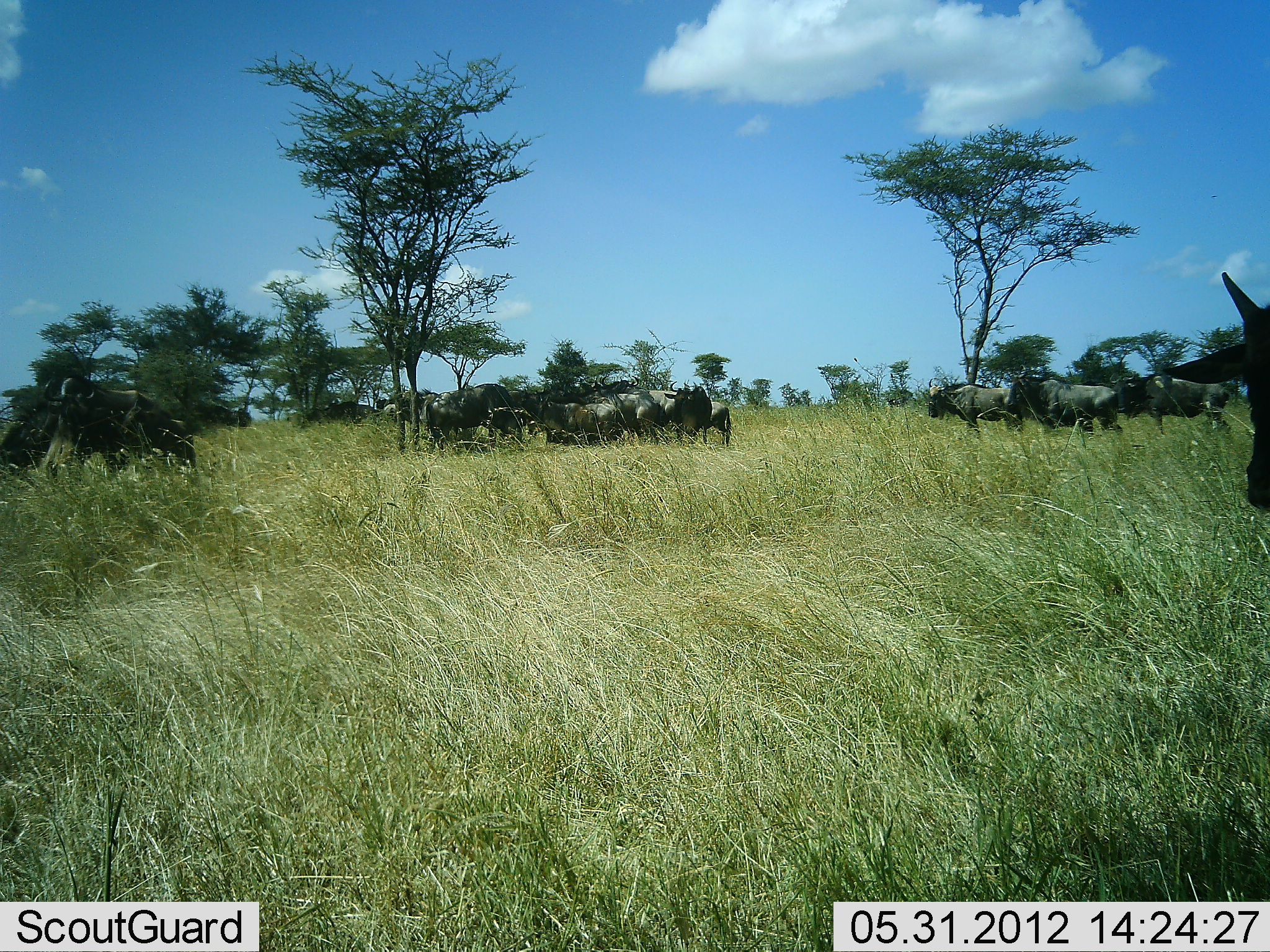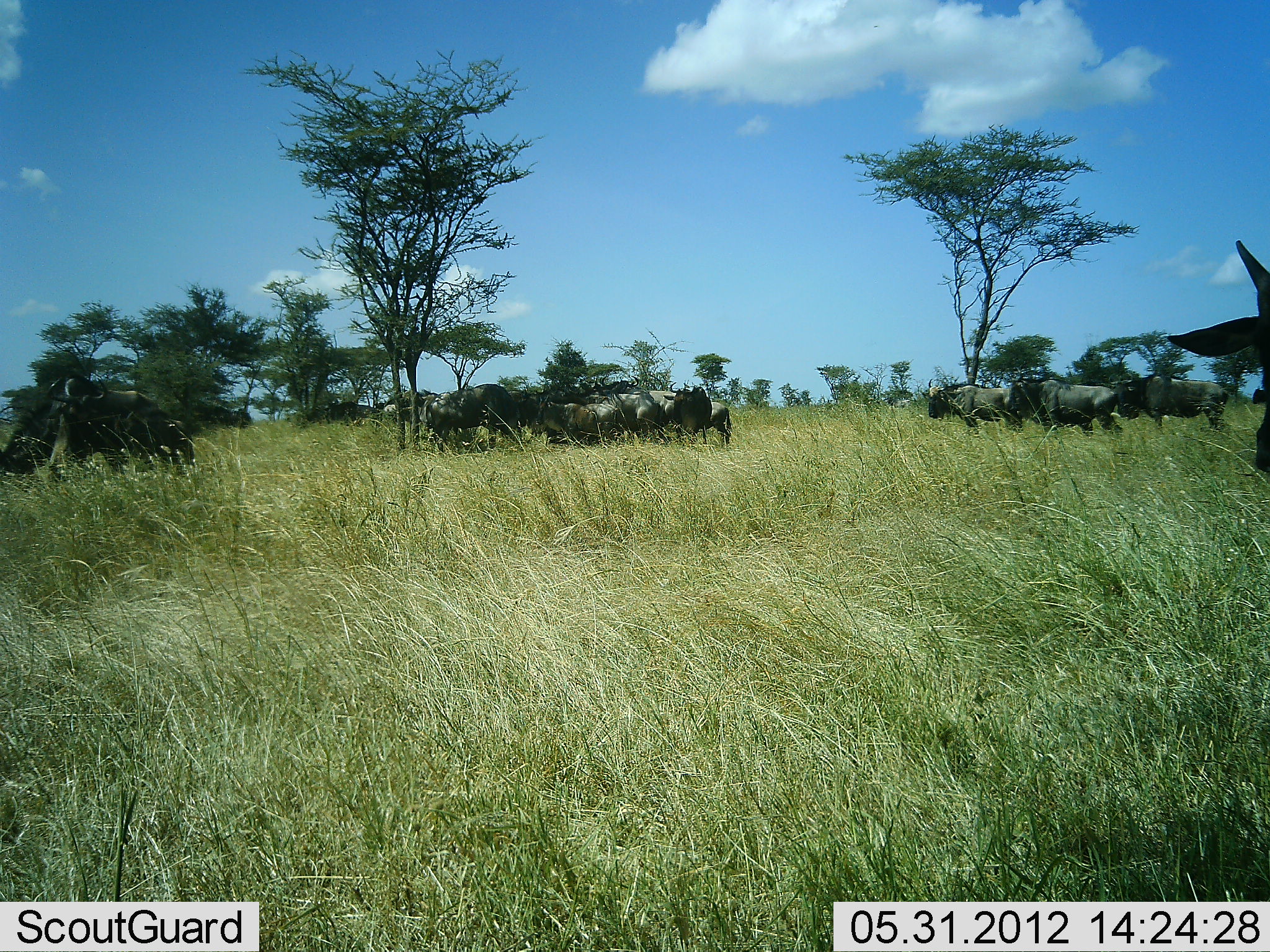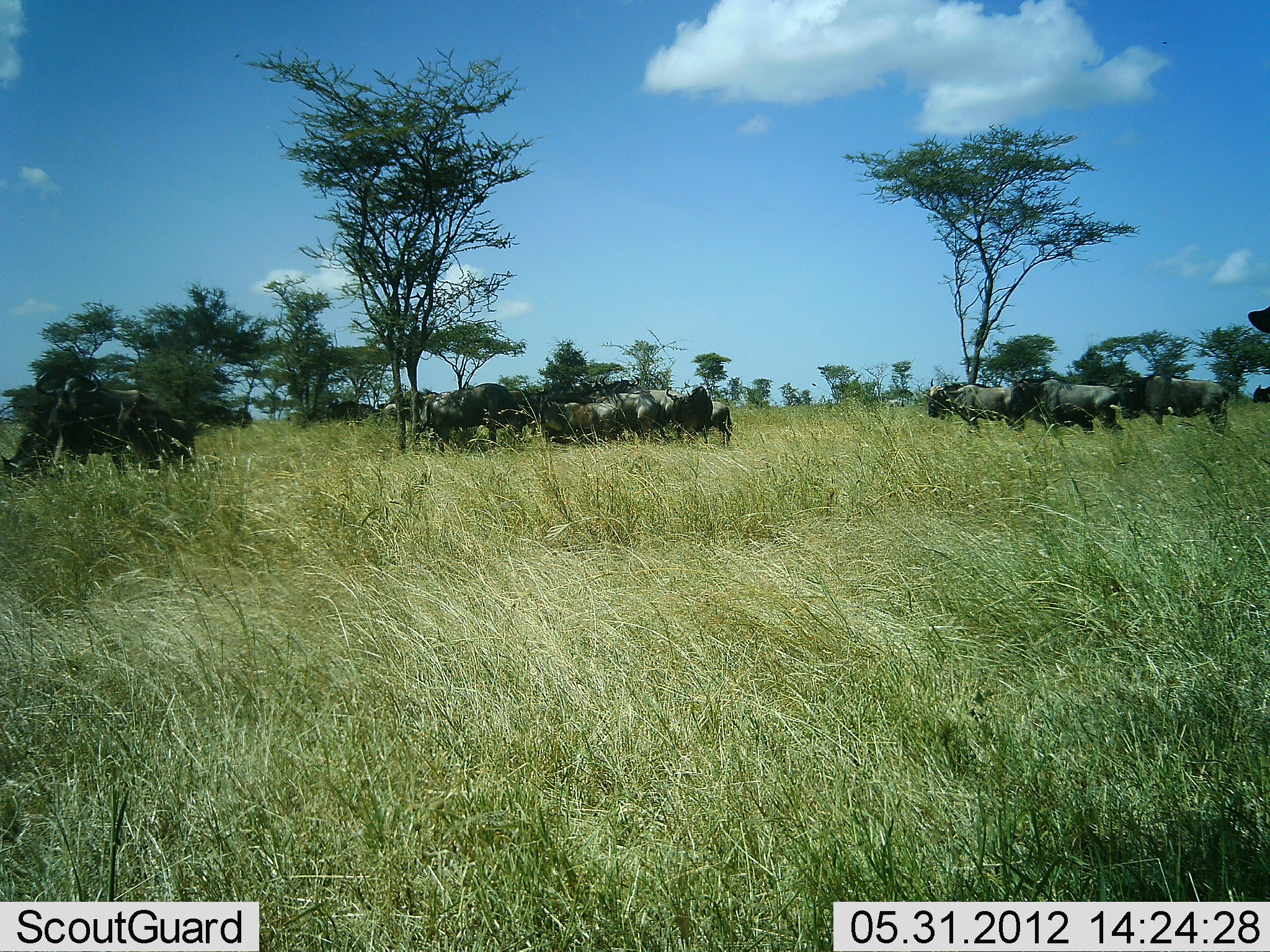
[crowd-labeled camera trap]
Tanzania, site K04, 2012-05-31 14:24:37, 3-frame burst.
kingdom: Animalia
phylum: Chordata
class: Mammalia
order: Artiodactyla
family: Bovidae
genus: Connochaetes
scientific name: Connochaetes taurinus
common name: blue wildebeest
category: wildebeest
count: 11-50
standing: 100%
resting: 20%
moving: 10%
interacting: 0%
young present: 10%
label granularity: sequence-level